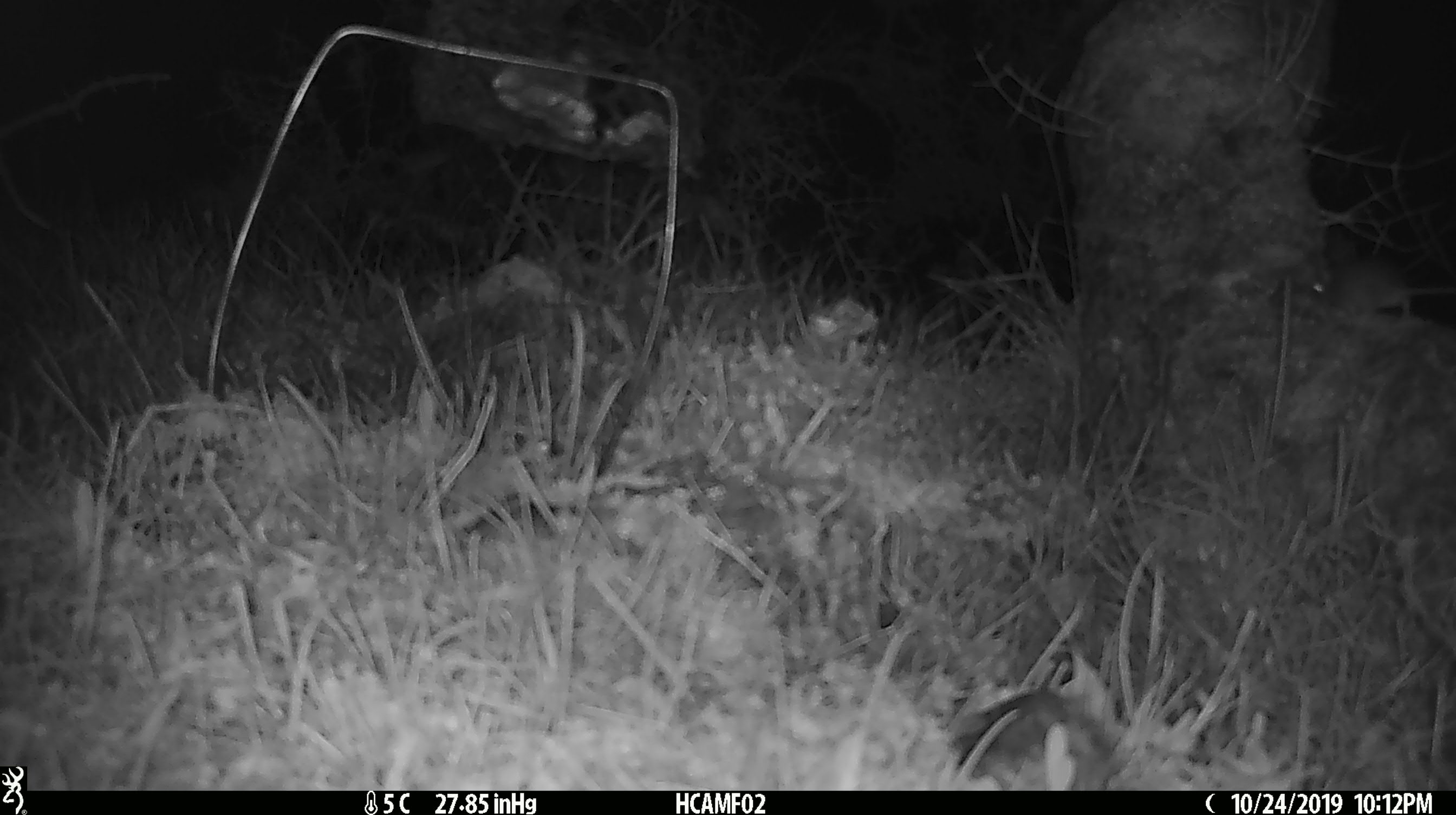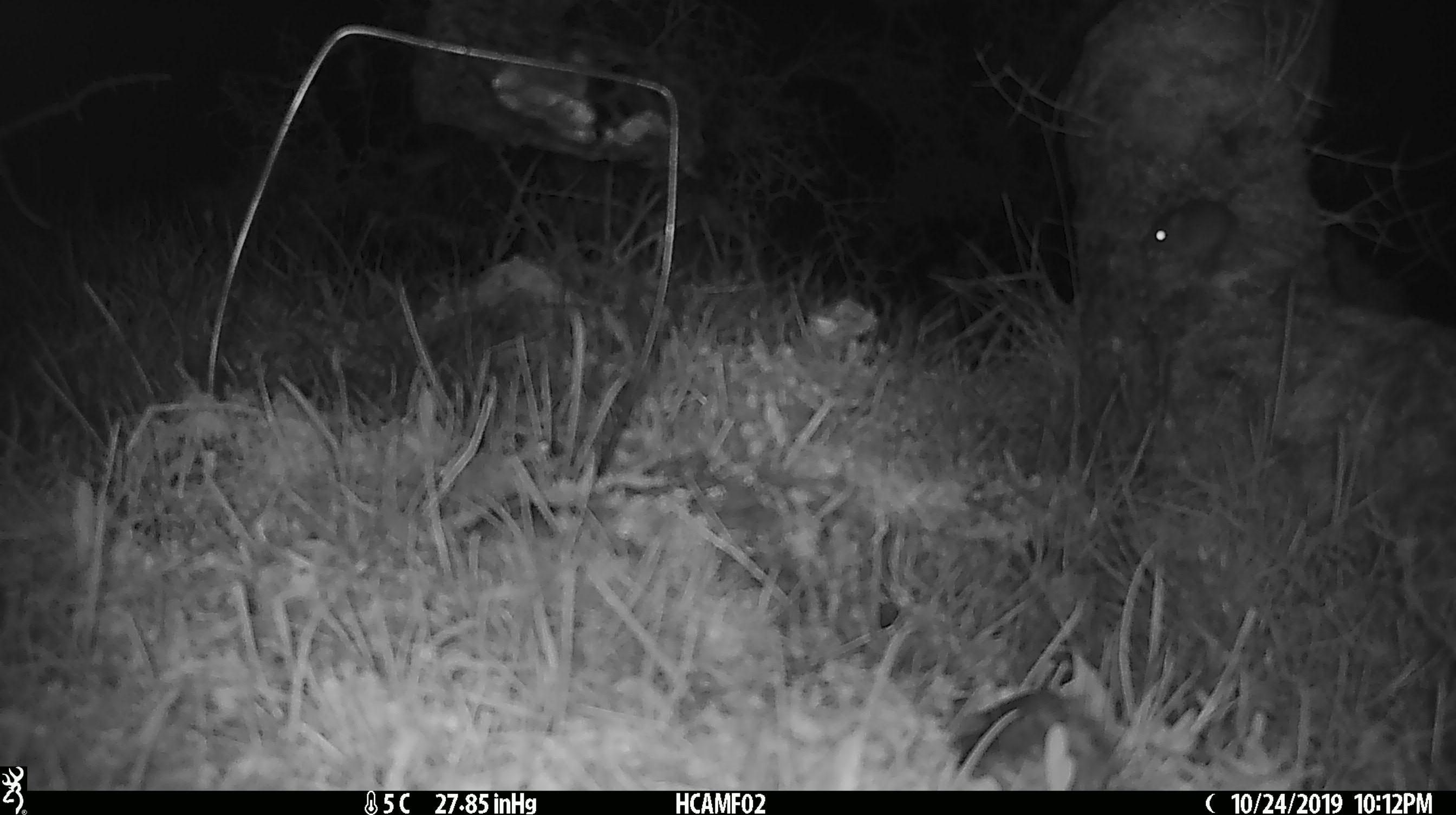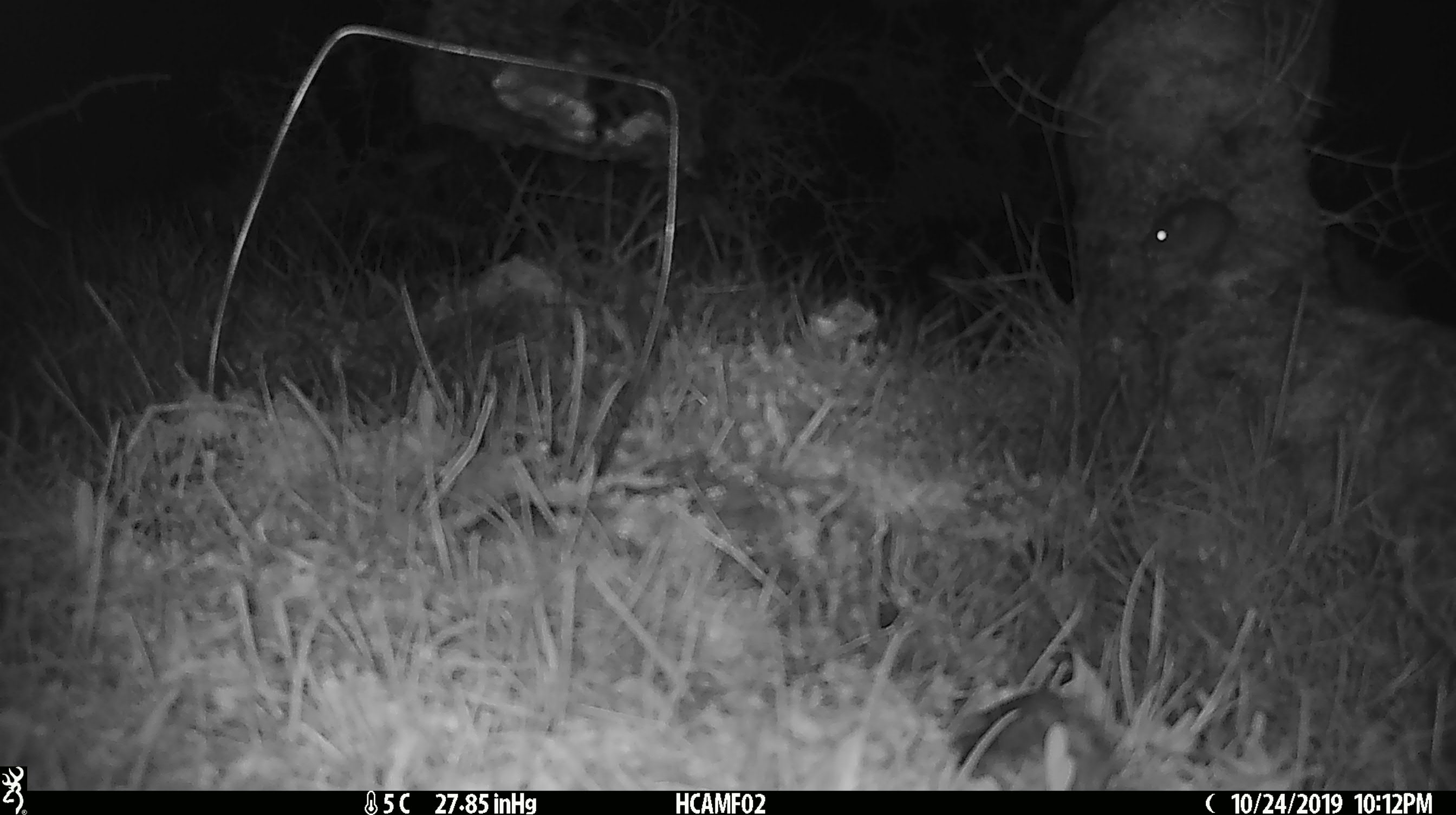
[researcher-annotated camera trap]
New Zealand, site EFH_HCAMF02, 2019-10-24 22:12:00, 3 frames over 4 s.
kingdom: Animalia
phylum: Chordata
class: Mammalia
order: Rodentia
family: Muridae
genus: Mus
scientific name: Mus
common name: mouse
Mouse (Mus).